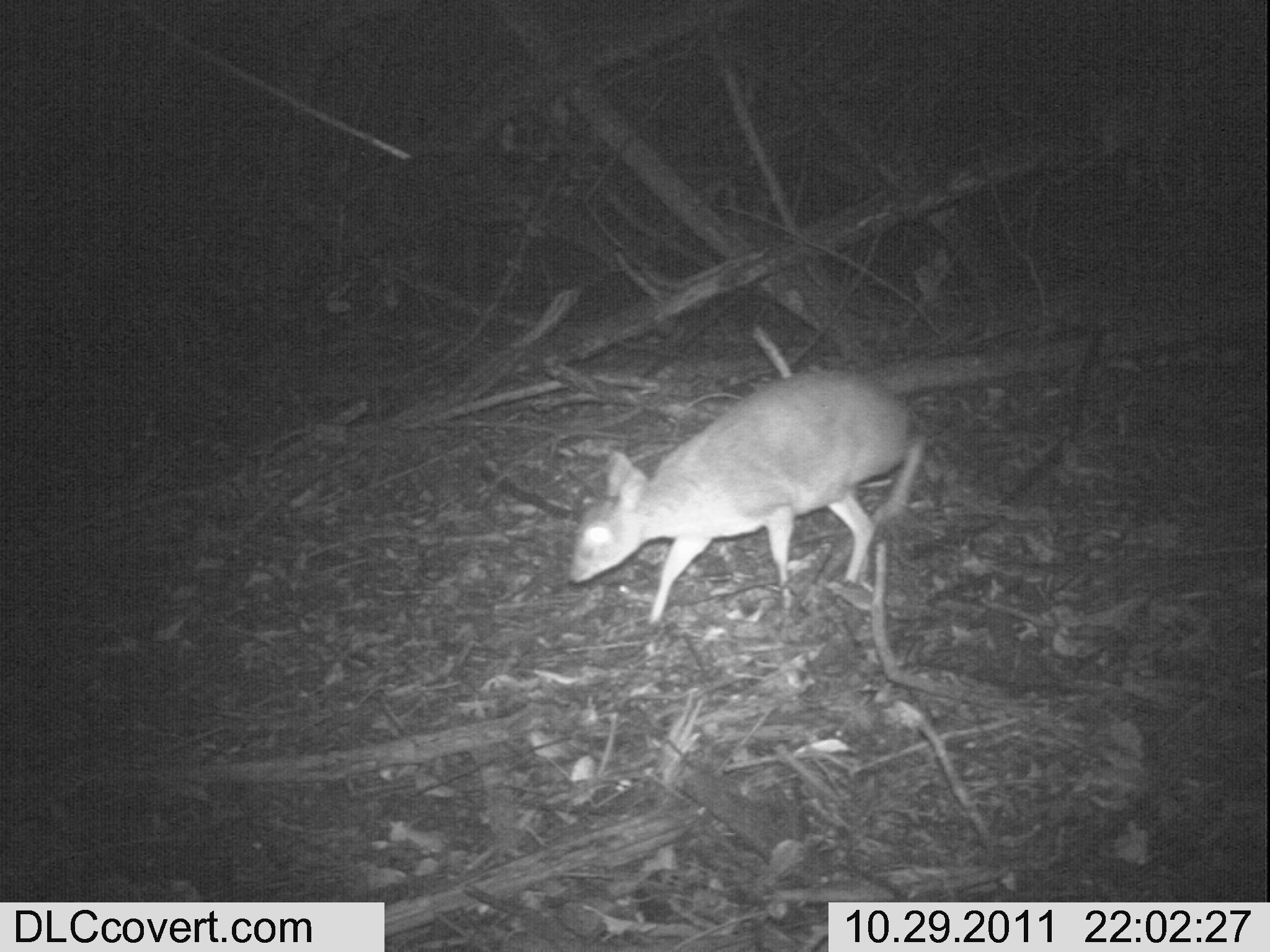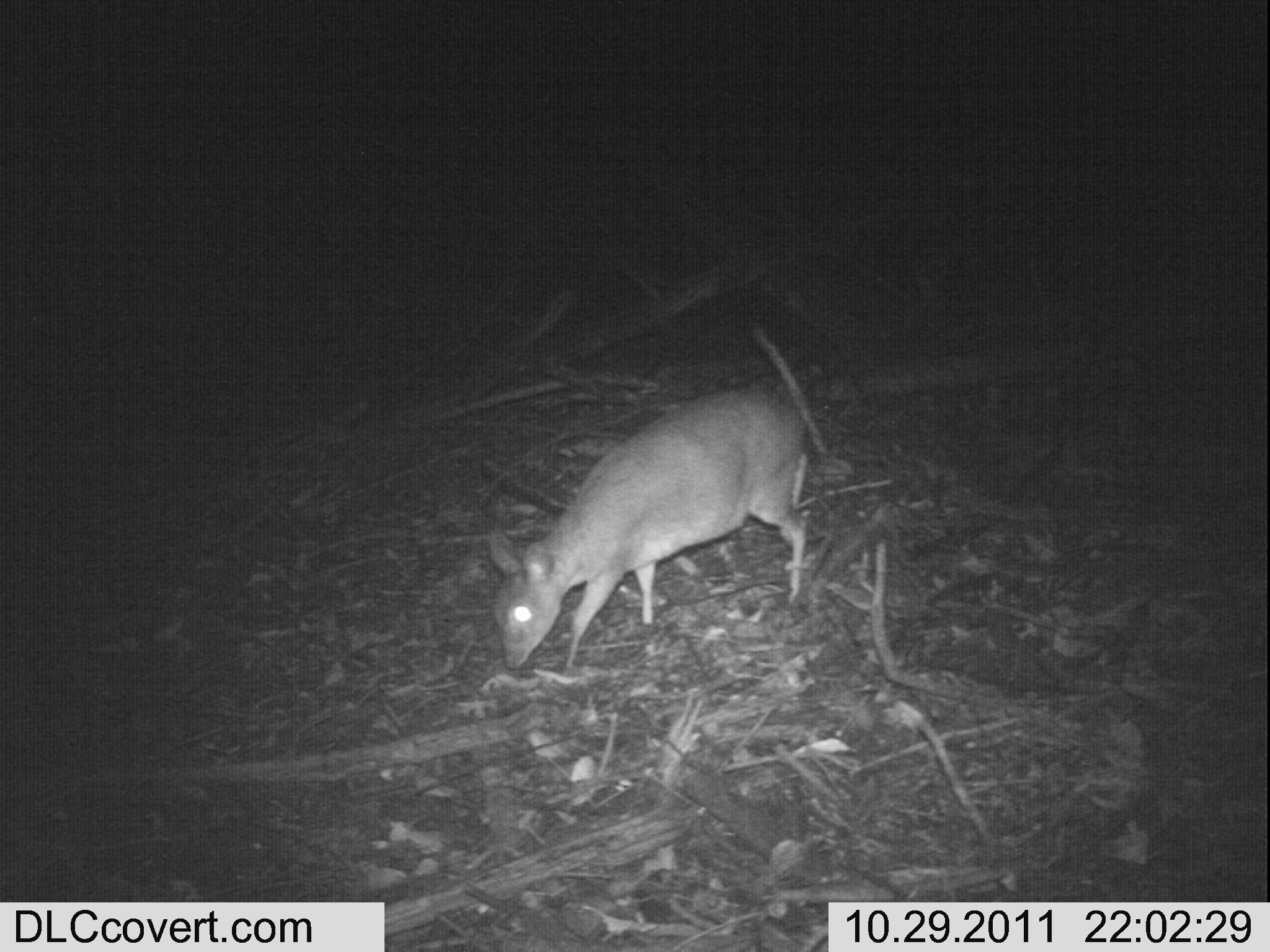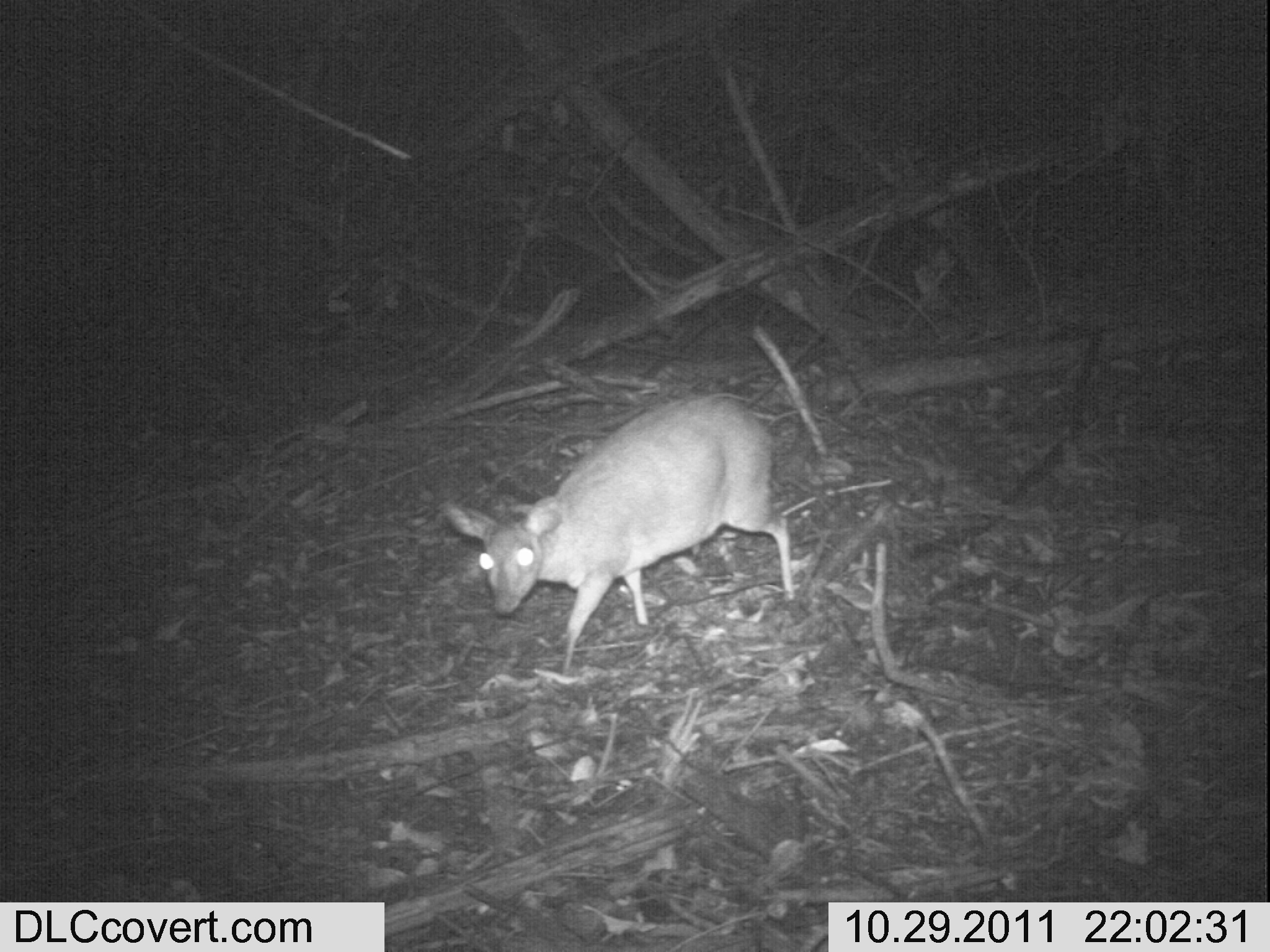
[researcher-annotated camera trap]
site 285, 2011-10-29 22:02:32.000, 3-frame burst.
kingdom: Animalia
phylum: Chordata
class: Mammalia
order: Artiodactyla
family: Bovidae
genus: Nesotragus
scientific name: Nesotragus moschatus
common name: suni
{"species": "Nesotragus moschatus (suni)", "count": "1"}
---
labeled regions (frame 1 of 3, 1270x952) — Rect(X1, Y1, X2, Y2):
nesotragus moschatus: Rect(566, 365, 930, 625)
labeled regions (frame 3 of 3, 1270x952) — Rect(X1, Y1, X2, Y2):
nesotragus moschatus: Rect(440, 391, 795, 668)